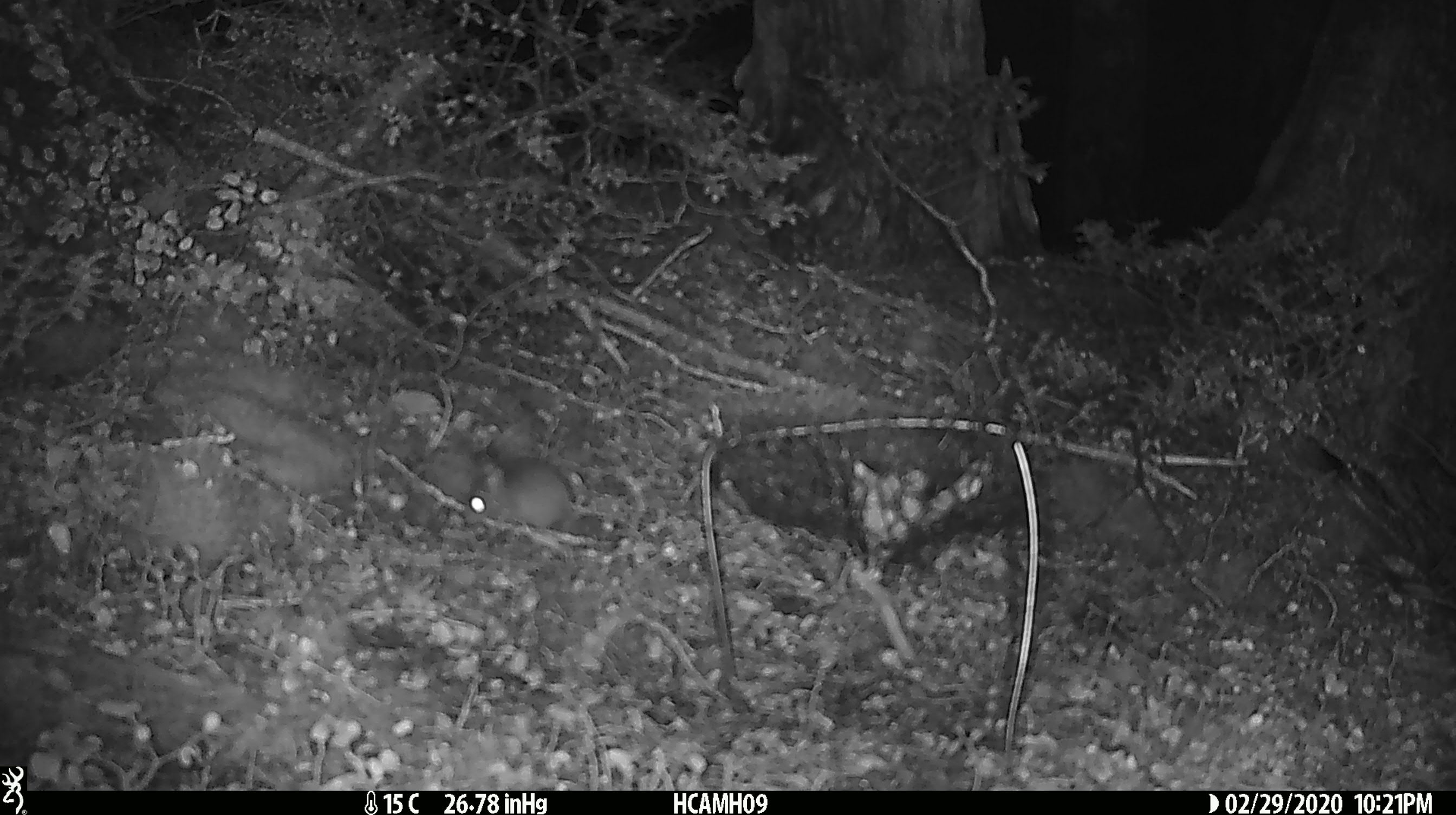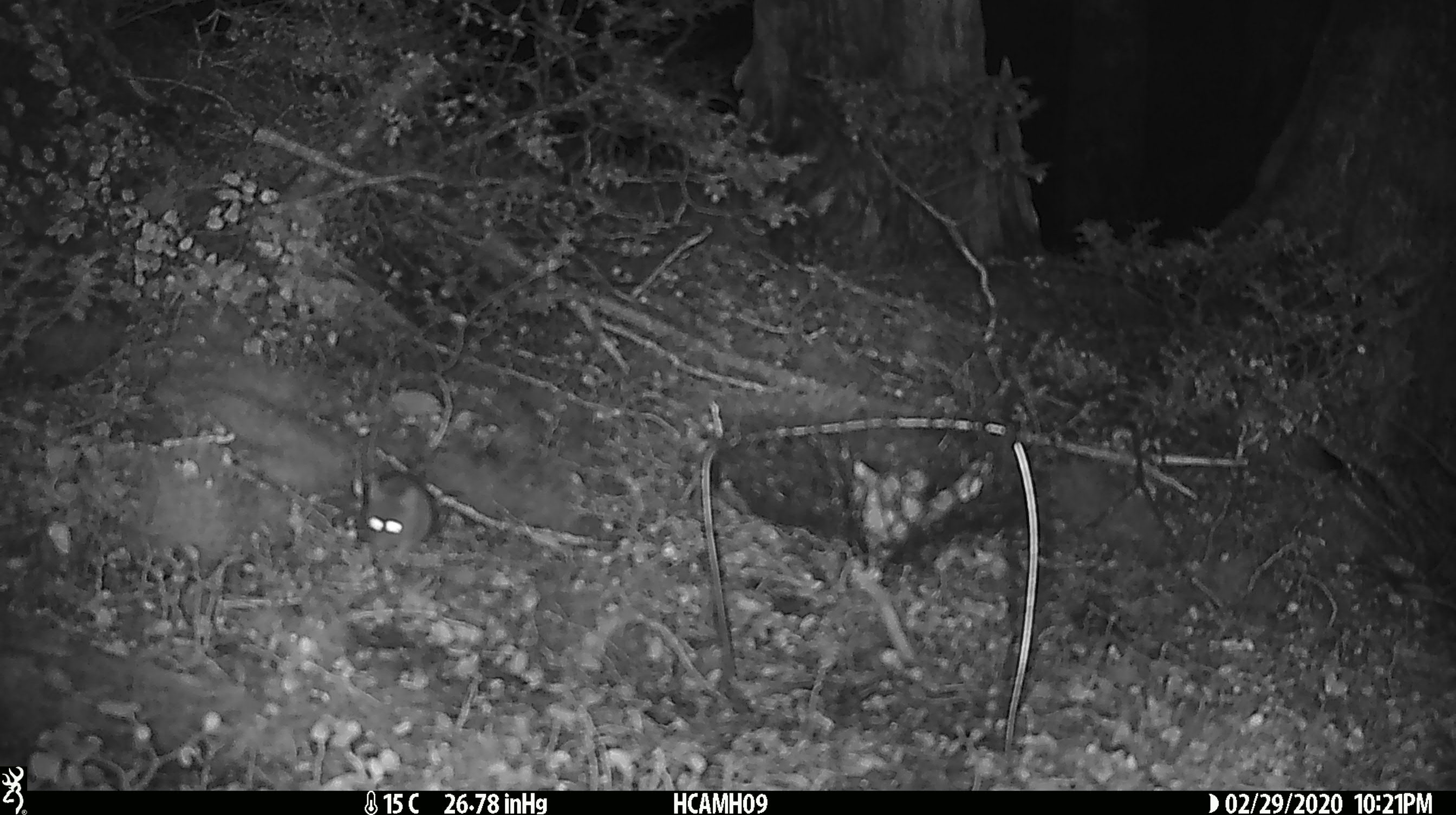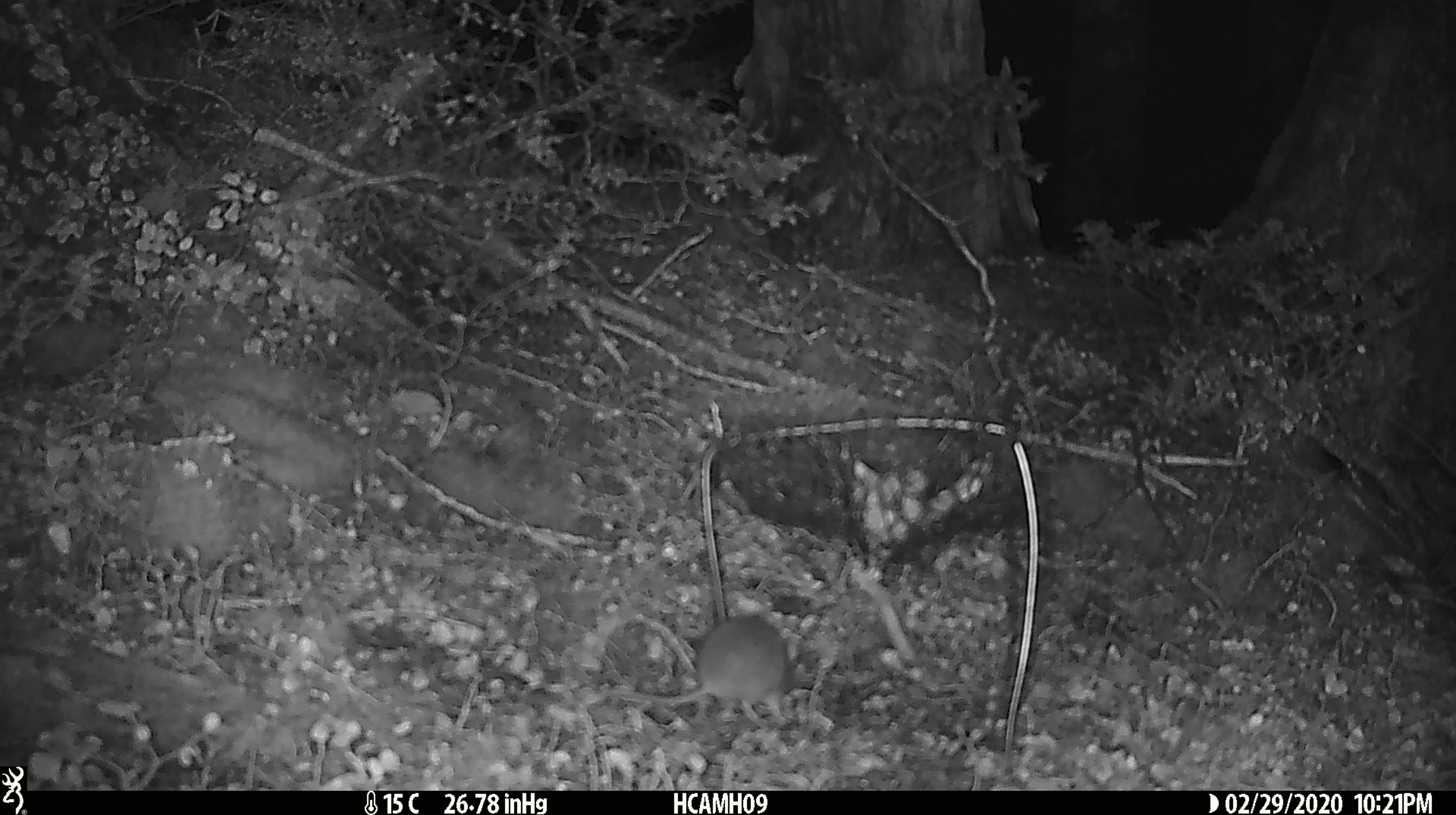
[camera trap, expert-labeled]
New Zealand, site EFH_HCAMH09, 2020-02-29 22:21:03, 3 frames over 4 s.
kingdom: Animalia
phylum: Chordata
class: Mammalia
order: Rodentia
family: Muridae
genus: Mus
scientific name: Mus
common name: mouse